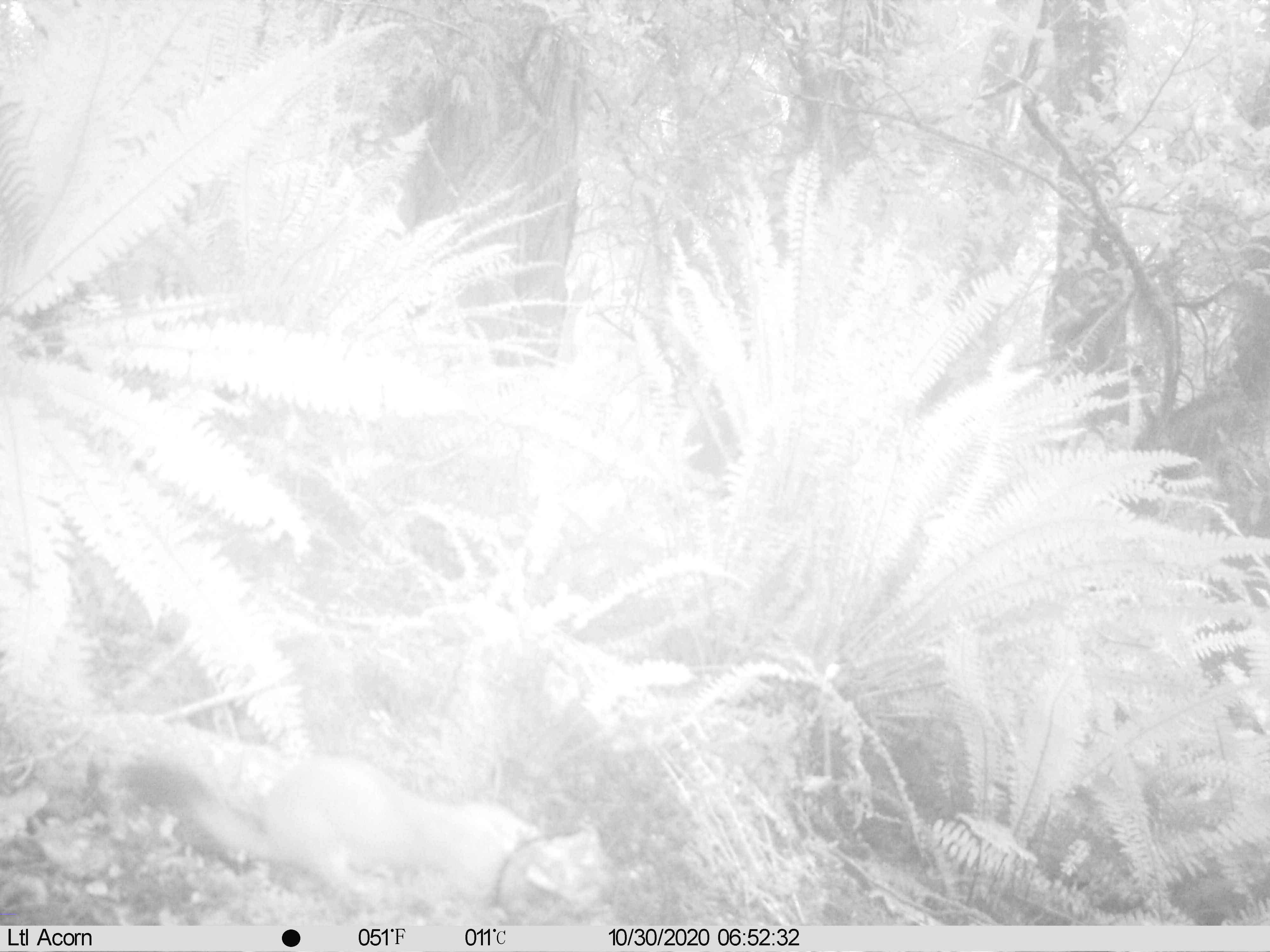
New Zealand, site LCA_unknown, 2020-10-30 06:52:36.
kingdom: Animalia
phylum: Chordata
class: Mammalia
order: Carnivora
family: Mustelidae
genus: Mustela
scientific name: Mustela erminea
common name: stoat